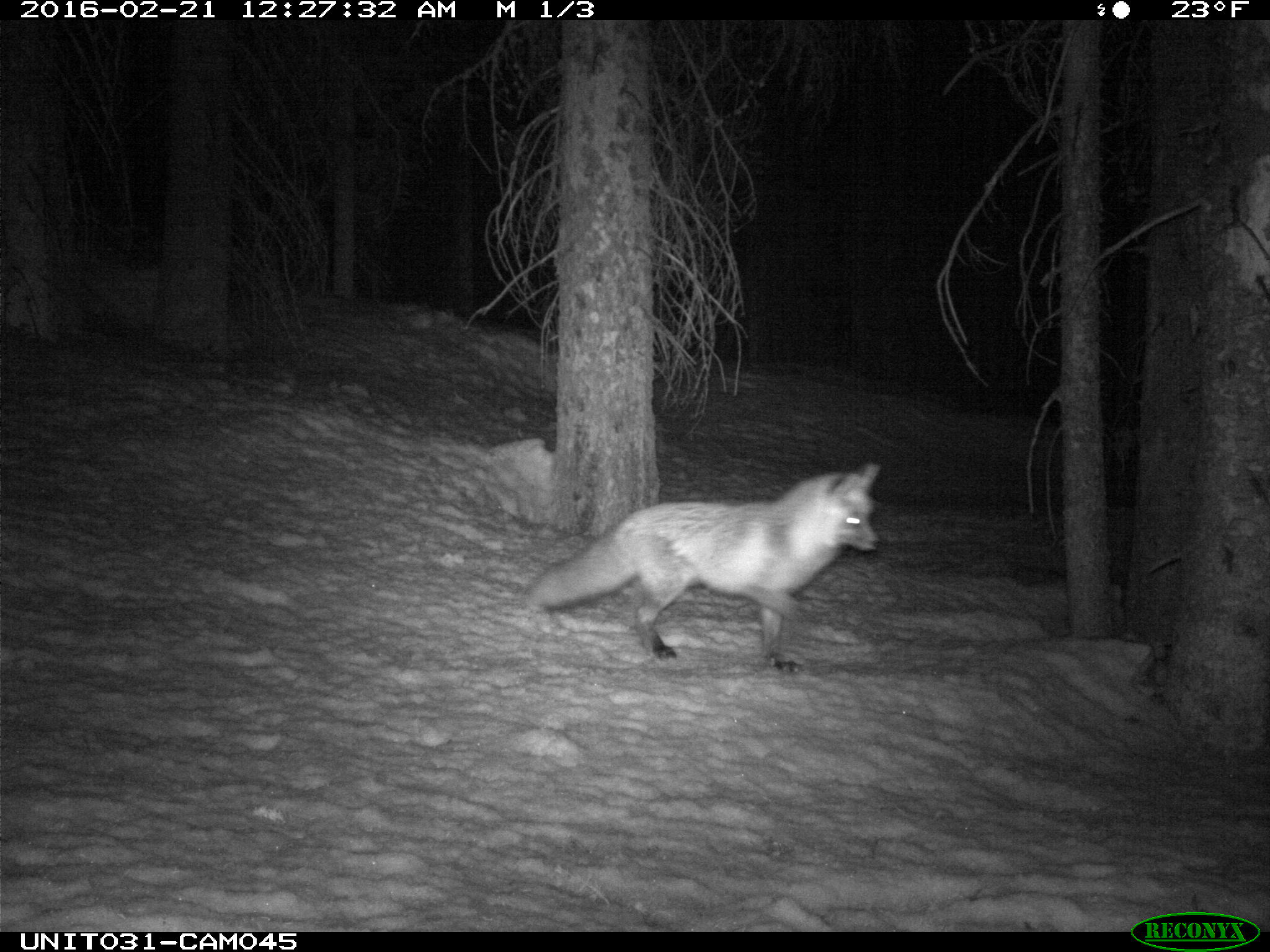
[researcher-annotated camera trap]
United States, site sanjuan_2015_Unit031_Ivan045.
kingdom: Animalia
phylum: Chordata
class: Mammalia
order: Carnivora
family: Canidae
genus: Vulpes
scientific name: Vulpes vulpes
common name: red fox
Vulpes vulpes (red fox).